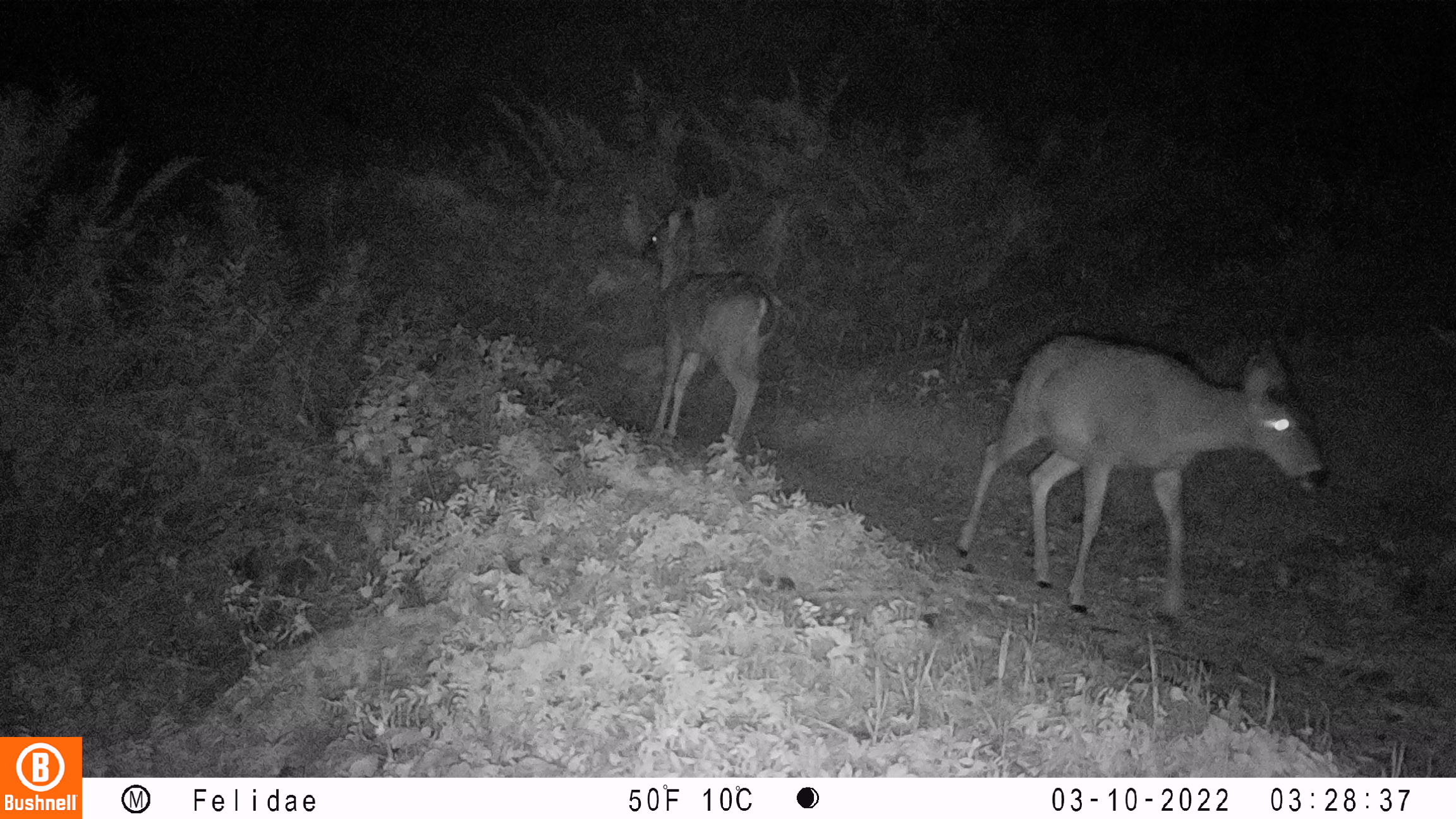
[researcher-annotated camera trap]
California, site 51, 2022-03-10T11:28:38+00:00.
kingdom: Animalia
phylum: Chordata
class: Mammalia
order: Artiodactyla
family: Cervidae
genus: Odocoileus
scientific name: Odocoileus hemionus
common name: mule deer